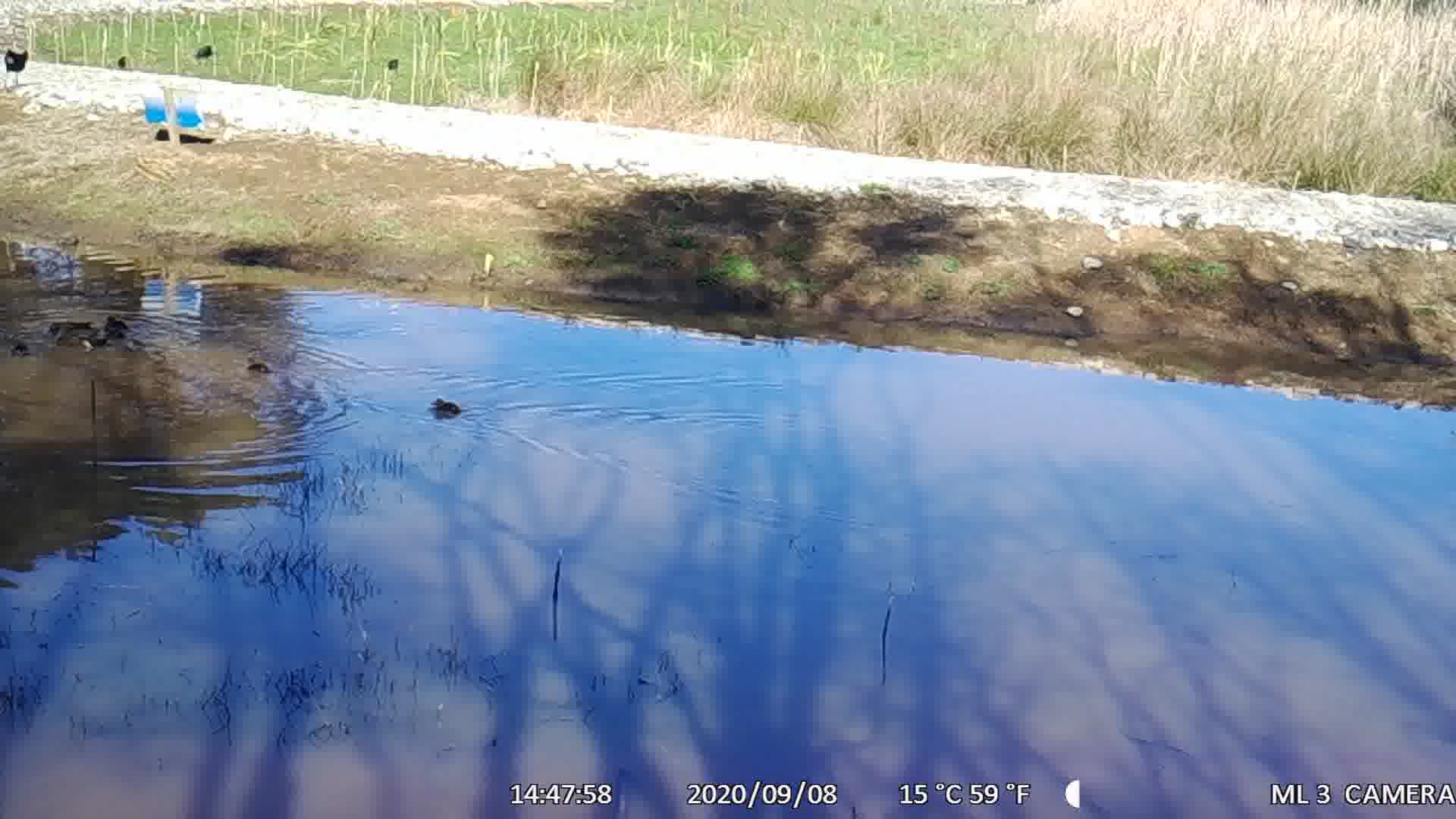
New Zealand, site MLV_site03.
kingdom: Animalia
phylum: Chordata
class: Aves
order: Anseriformes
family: Anatidae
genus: Anas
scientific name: Anas chlorotis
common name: brown teal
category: pateke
Pateke (brown teal) (Anas chlorotis).